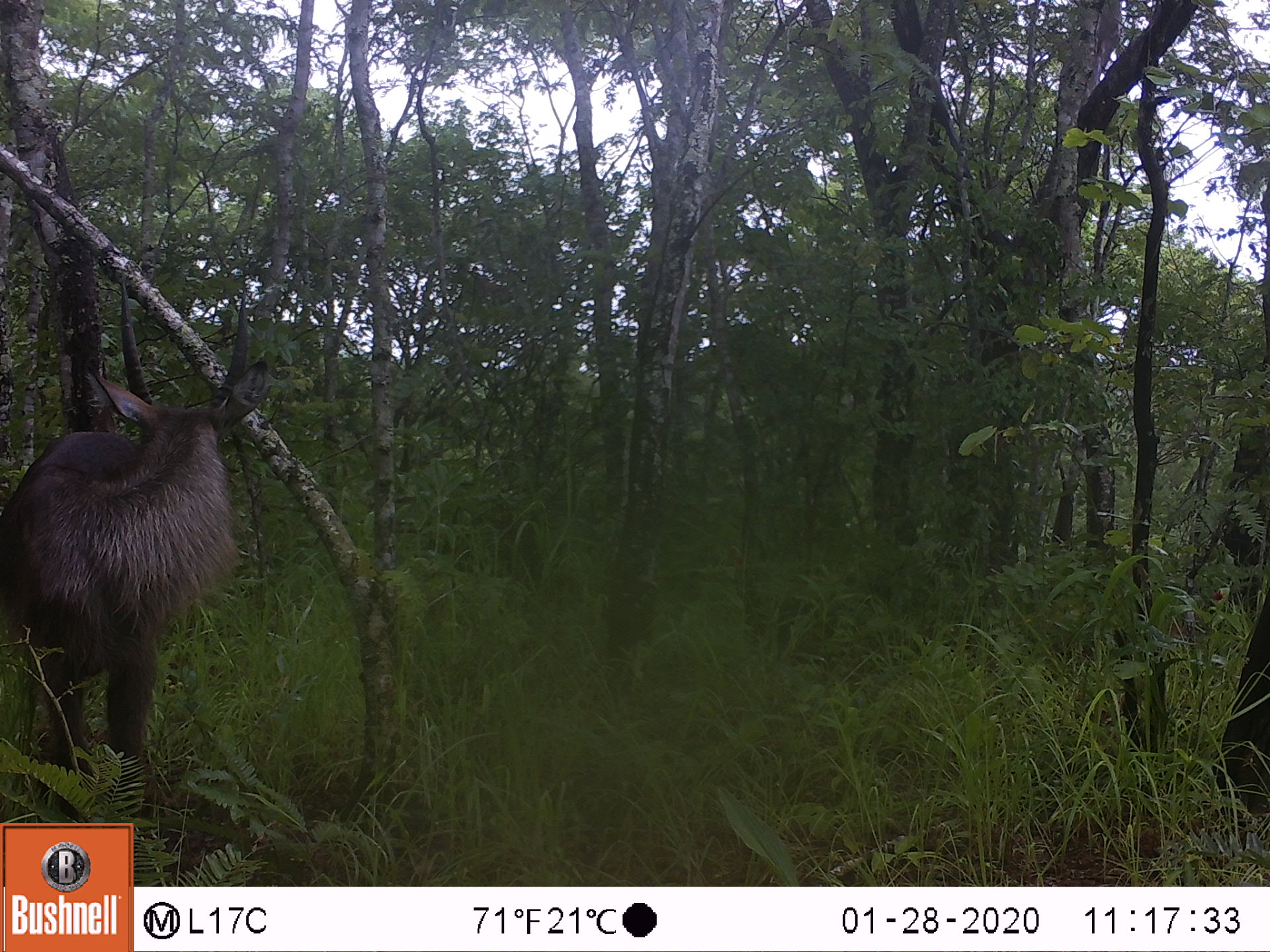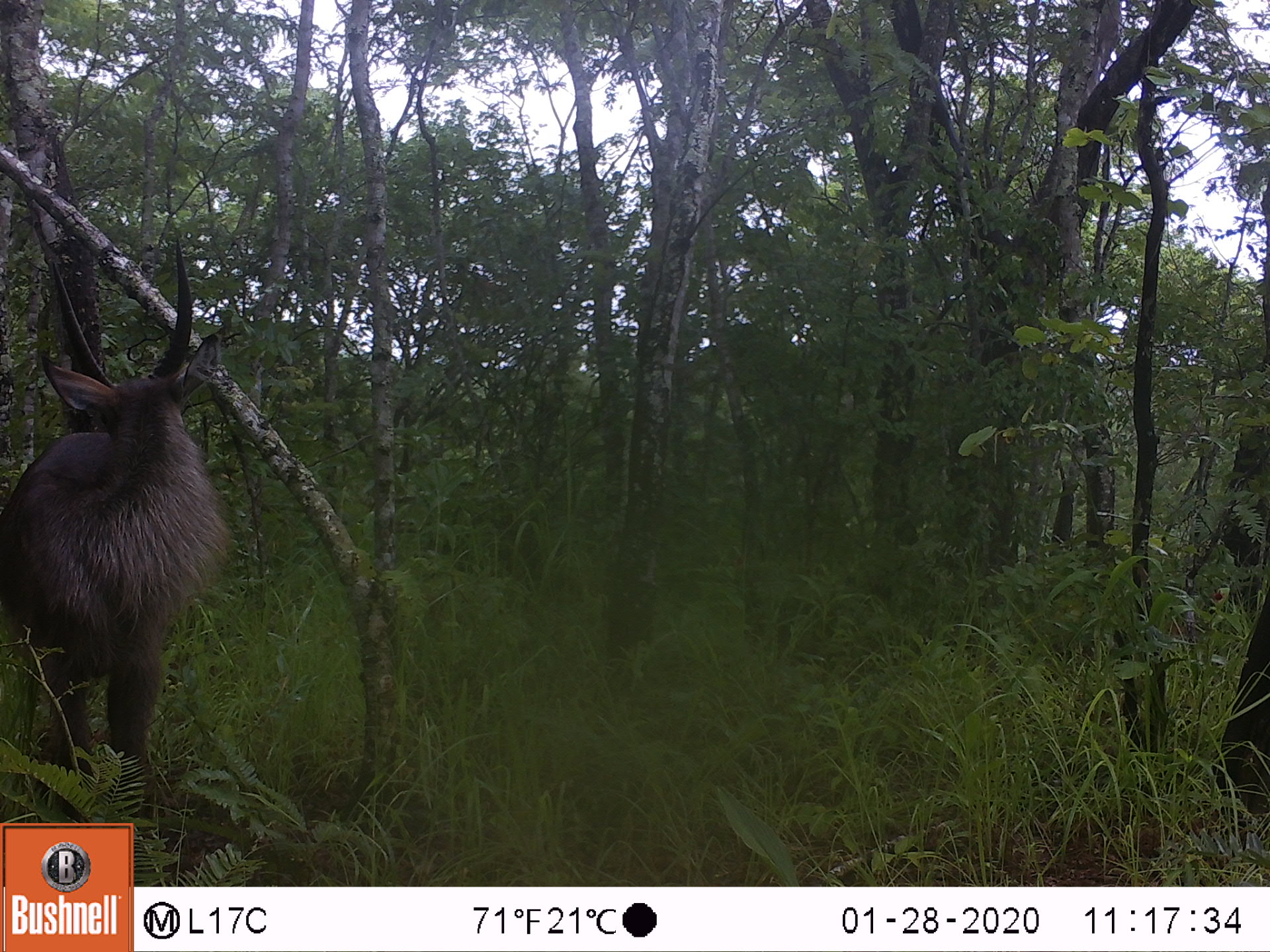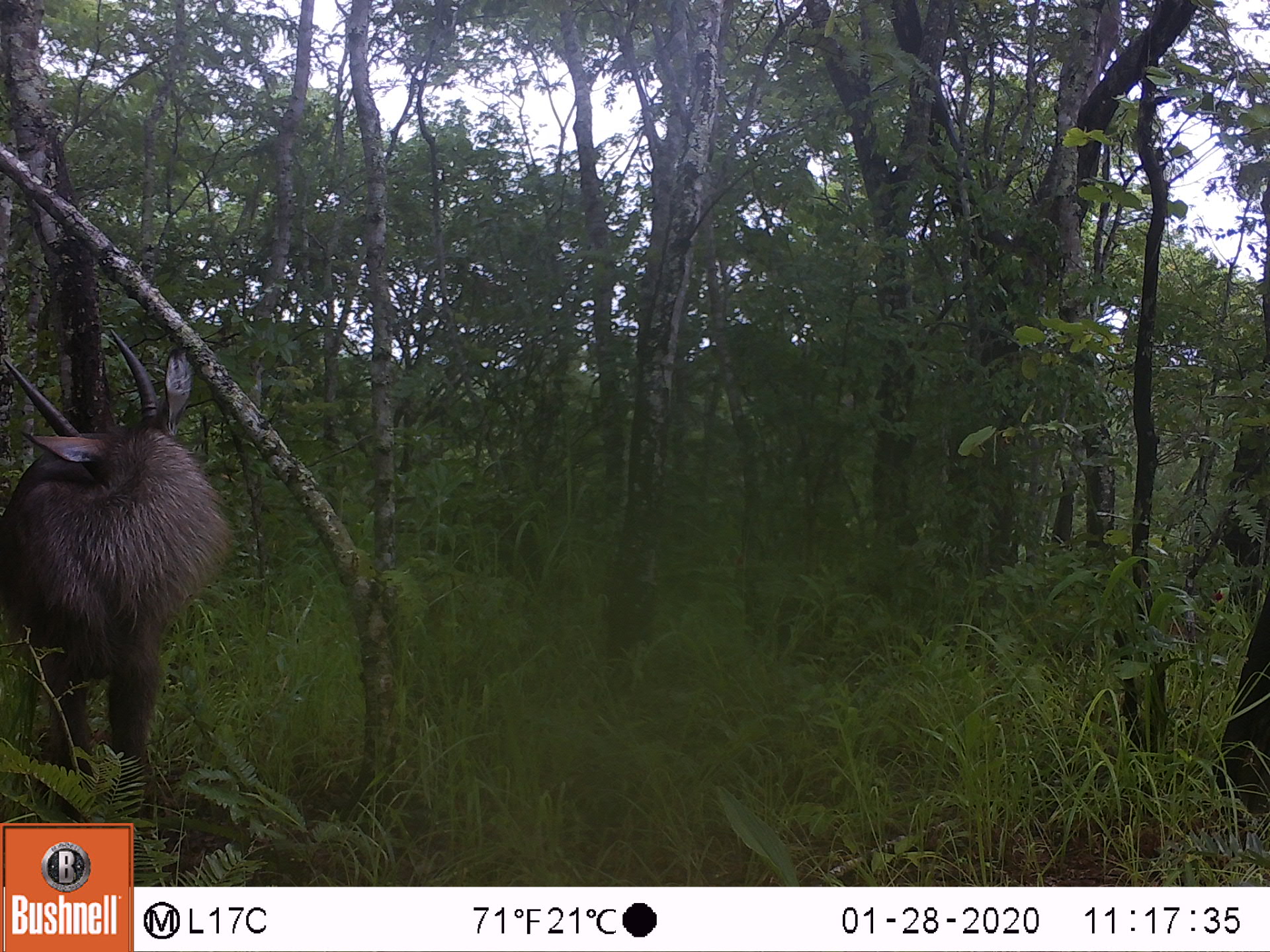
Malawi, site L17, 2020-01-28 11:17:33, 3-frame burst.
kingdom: Animalia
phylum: Chordata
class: Mammalia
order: Artiodactyla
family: Bovidae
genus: Kobus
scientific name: Kobus ellipsiprymnus ellipsiprymnus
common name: common waterbuck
Common waterbuck (Kobus ellipsiprymnus ellipsiprymnus), count 1.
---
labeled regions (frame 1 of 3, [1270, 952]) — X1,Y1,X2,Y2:
common waterbuck: 3,276,265,819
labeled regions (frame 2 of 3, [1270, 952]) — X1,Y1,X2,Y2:
common waterbuck: 5,244,224,813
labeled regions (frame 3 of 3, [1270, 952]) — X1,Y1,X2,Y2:
common waterbuck: 5,314,234,813